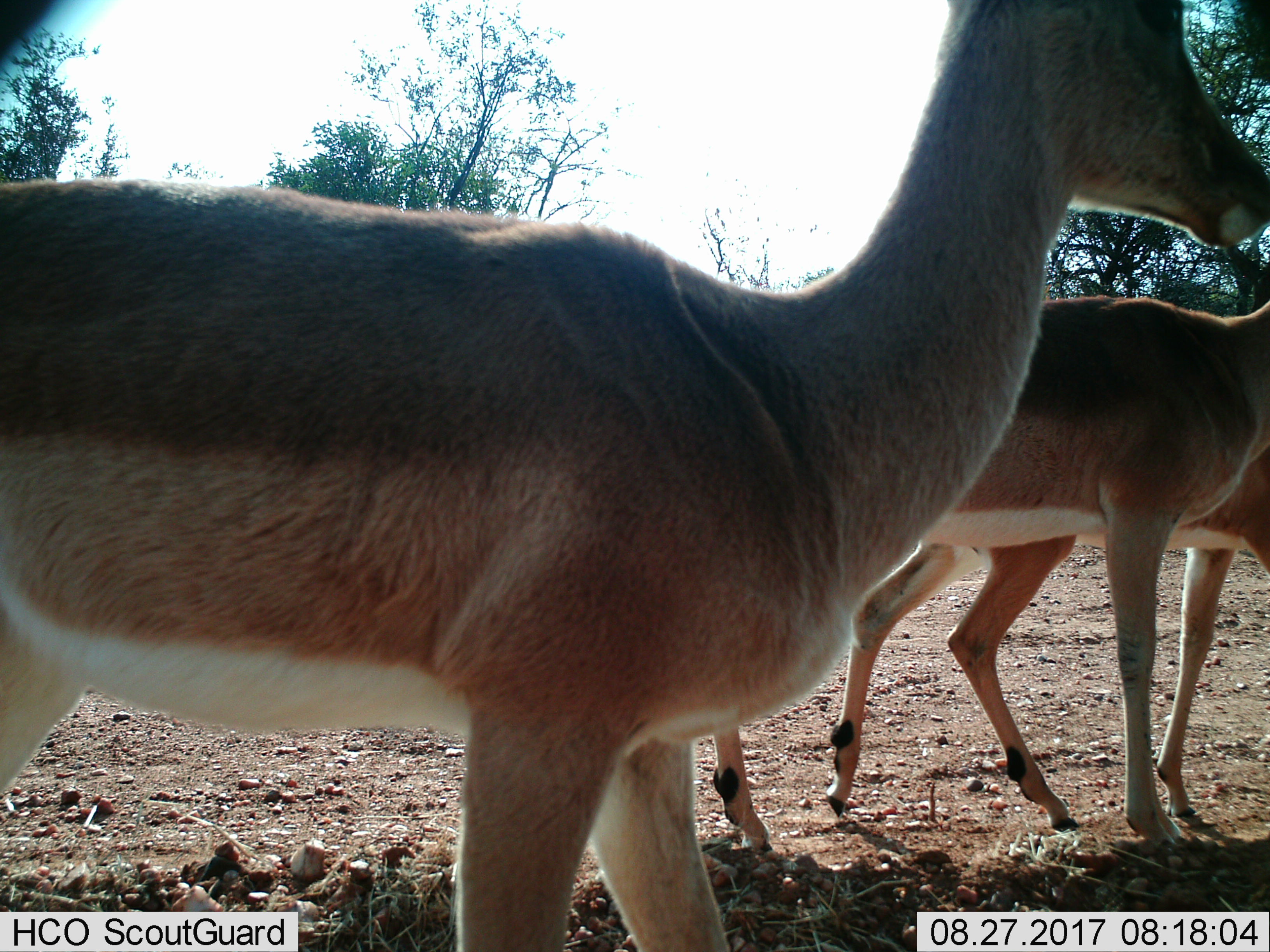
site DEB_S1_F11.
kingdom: Animalia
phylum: Chordata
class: Mammalia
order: Artiodactyla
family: Bovidae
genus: Aepyceros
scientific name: Aepyceros melampus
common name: impala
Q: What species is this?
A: Impala (Aepyceros melampus).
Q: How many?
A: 3.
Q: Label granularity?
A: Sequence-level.